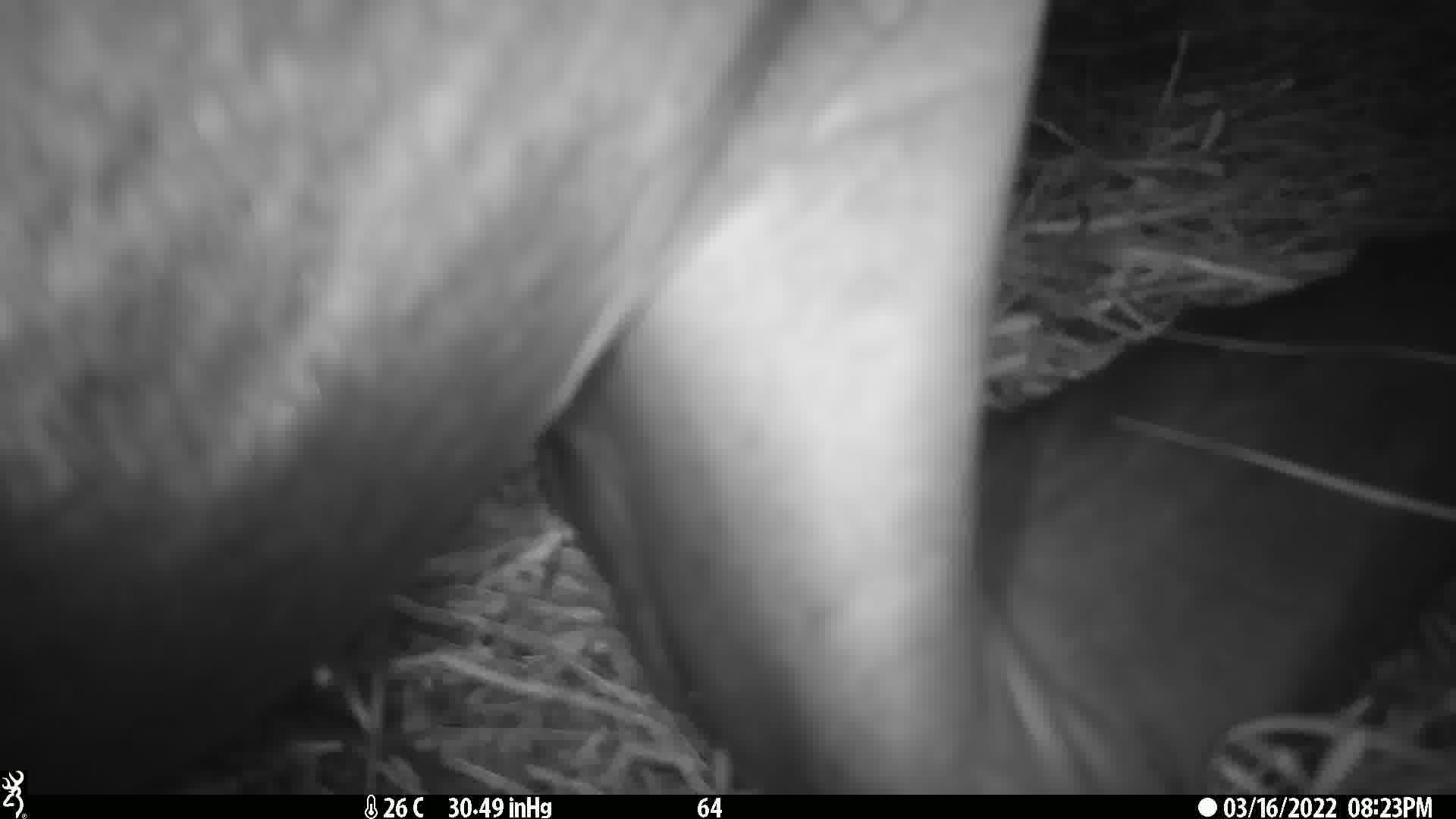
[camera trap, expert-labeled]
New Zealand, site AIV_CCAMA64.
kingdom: Animalia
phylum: Chordata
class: Mammalia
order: Carnivora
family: Otariidae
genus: Phocarctos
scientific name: Phocarctos hookeri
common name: new zealand sea lion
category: sealion